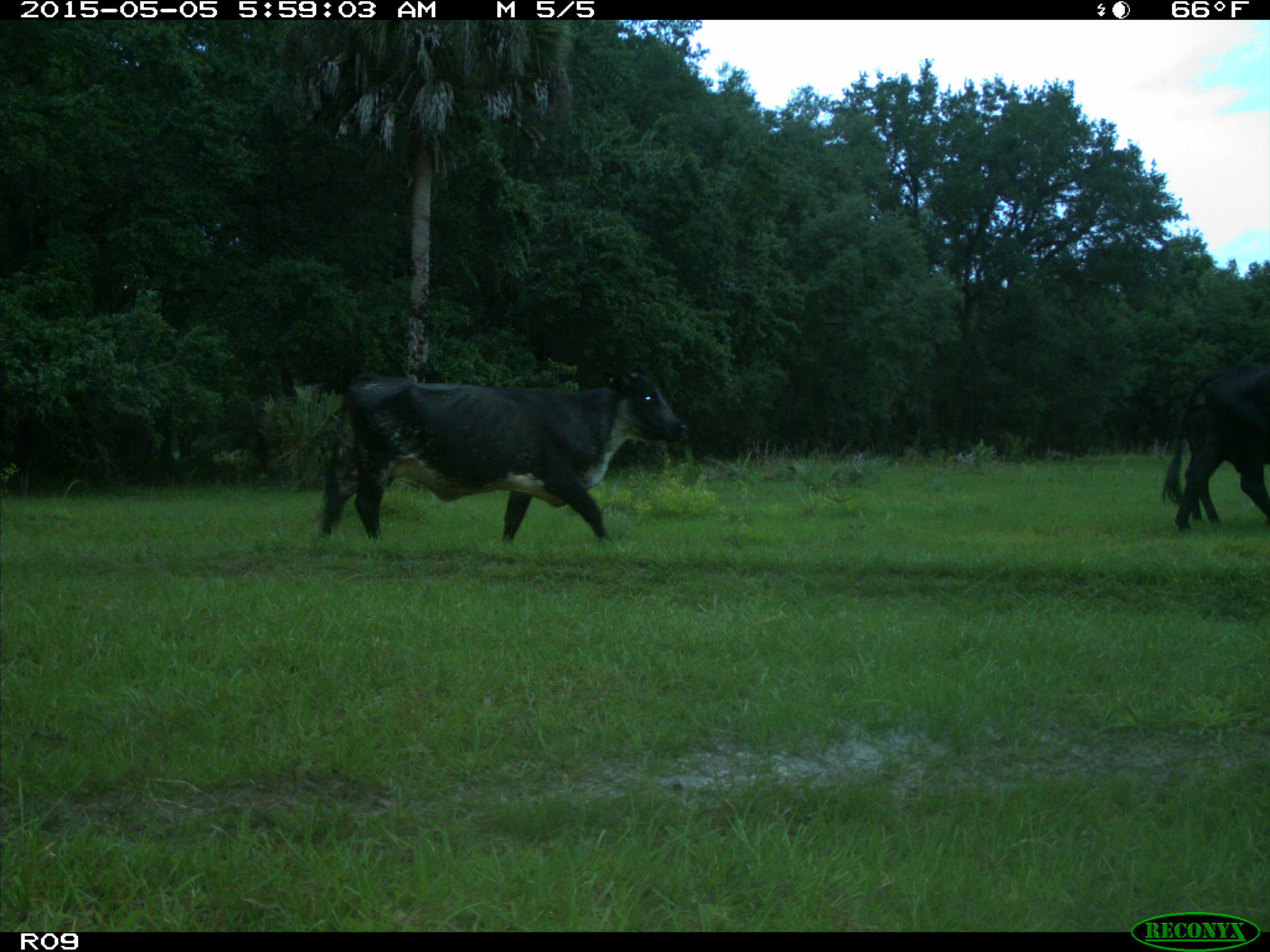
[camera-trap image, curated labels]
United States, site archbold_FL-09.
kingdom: Animalia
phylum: Chordata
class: Mammalia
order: Artiodactyla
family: Bovidae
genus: Bos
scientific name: Bos taurus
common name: domestic cow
Bos taurus (domestic cow).